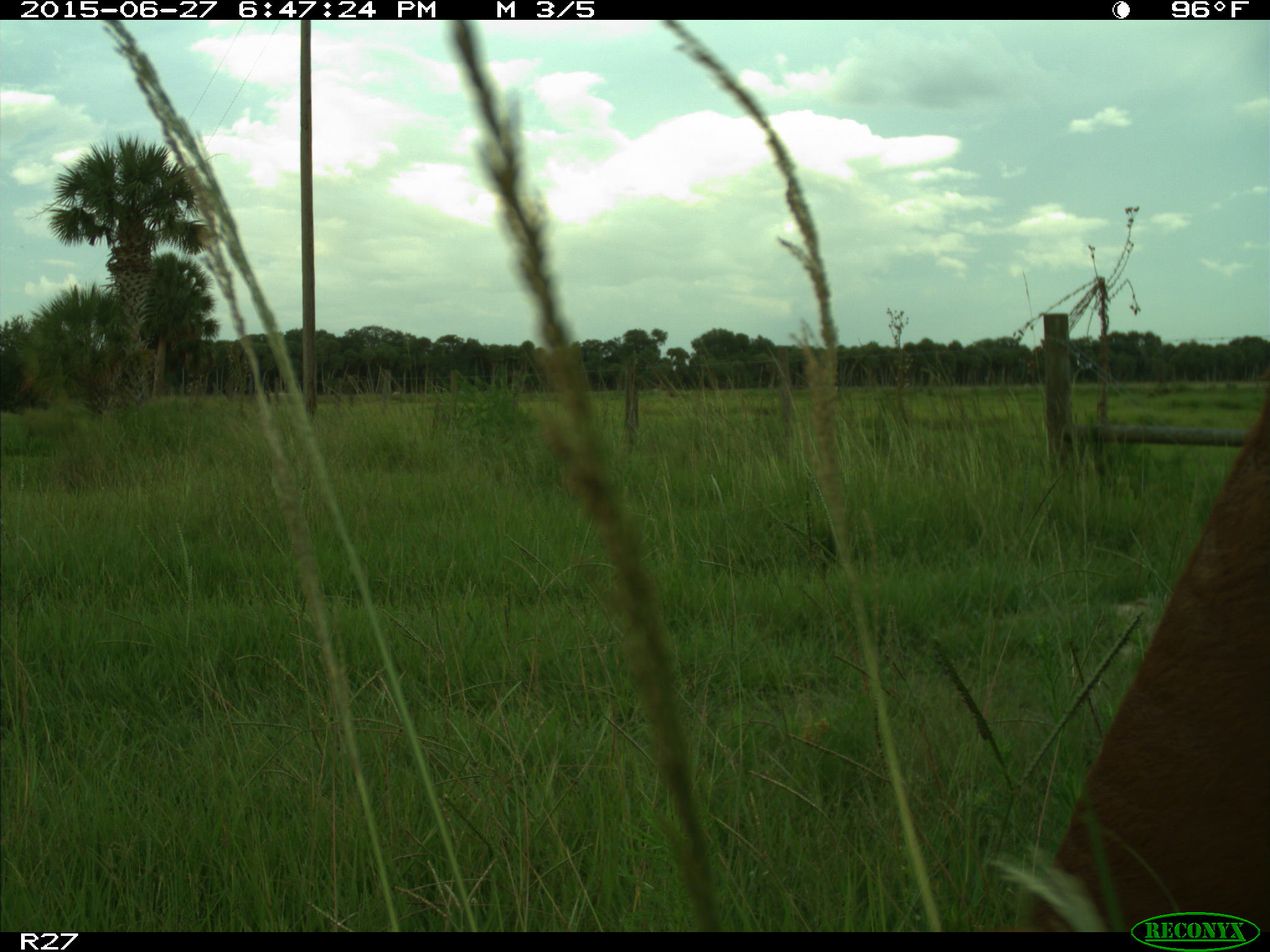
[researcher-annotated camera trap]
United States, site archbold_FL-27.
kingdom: Animalia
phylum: Chordata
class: Mammalia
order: Artiodactyla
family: Bovidae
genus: Bos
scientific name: Bos taurus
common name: domestic cow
Bos taurus (domestic cow).